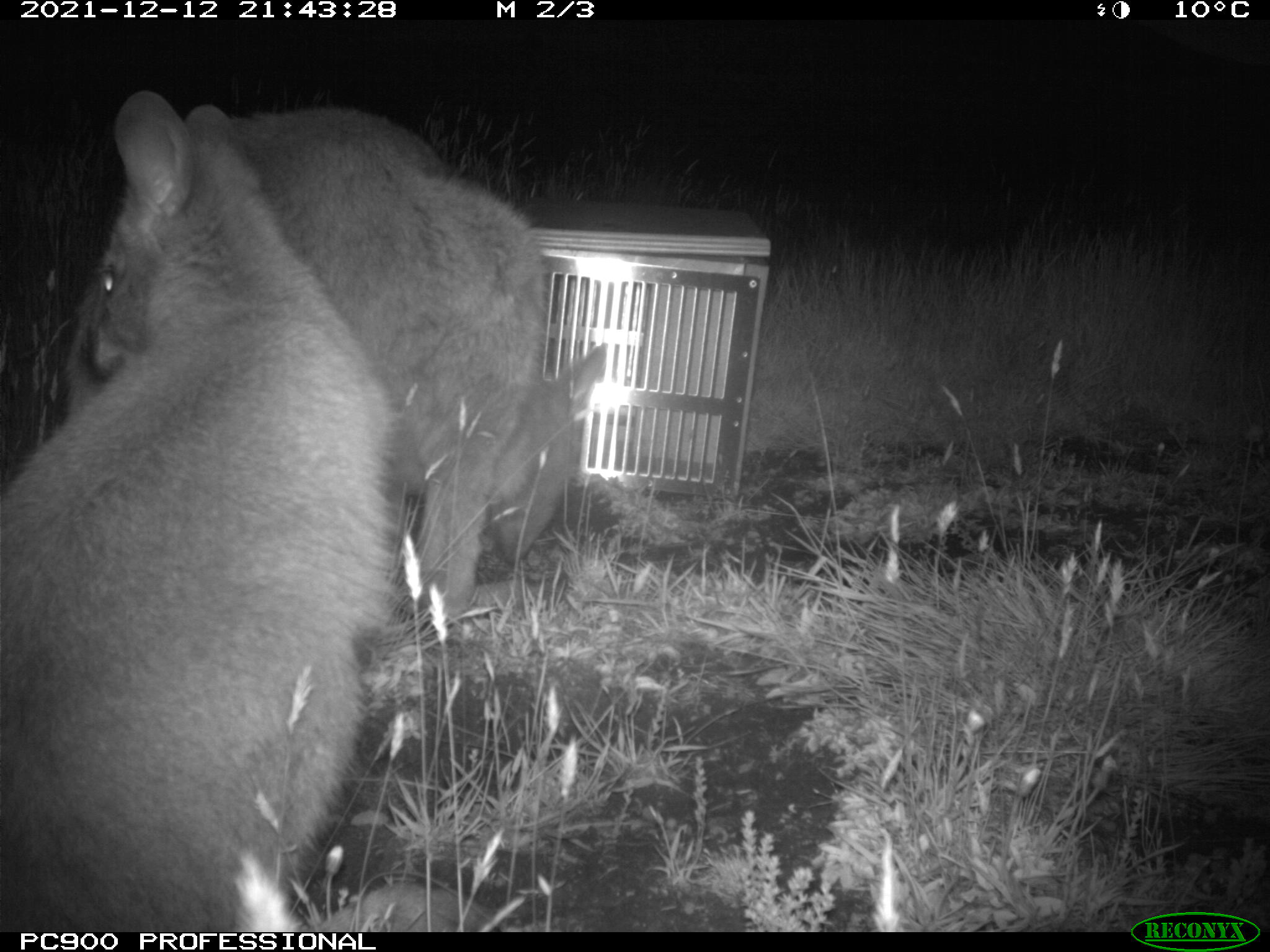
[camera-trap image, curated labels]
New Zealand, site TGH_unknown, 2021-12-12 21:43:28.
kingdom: Animalia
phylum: Chordata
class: Mammalia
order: Diprotodontia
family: Macropodidae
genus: Notamacropus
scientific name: Notamacropus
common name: wallaby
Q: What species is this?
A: Wallaby (Notamacropus).